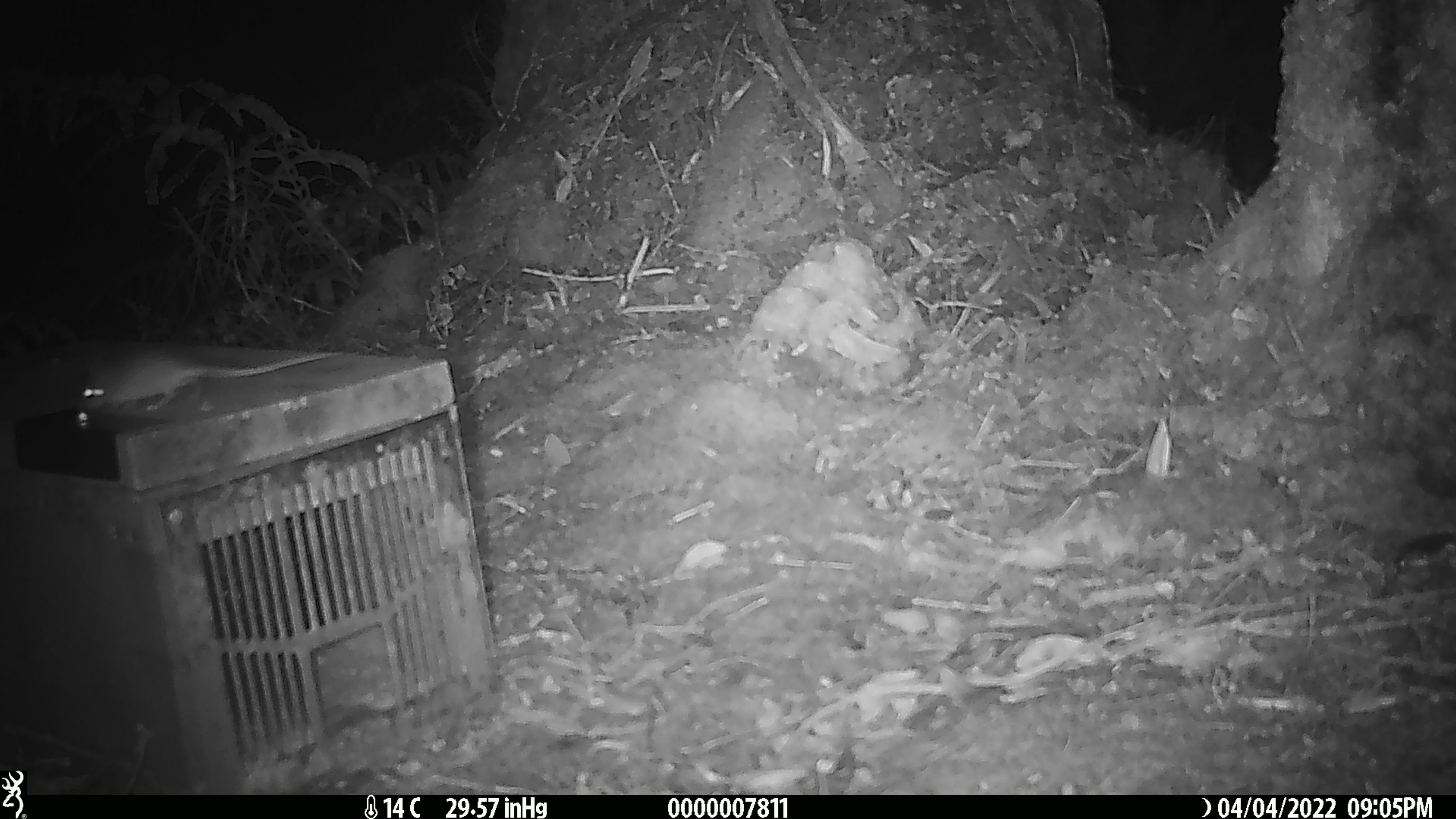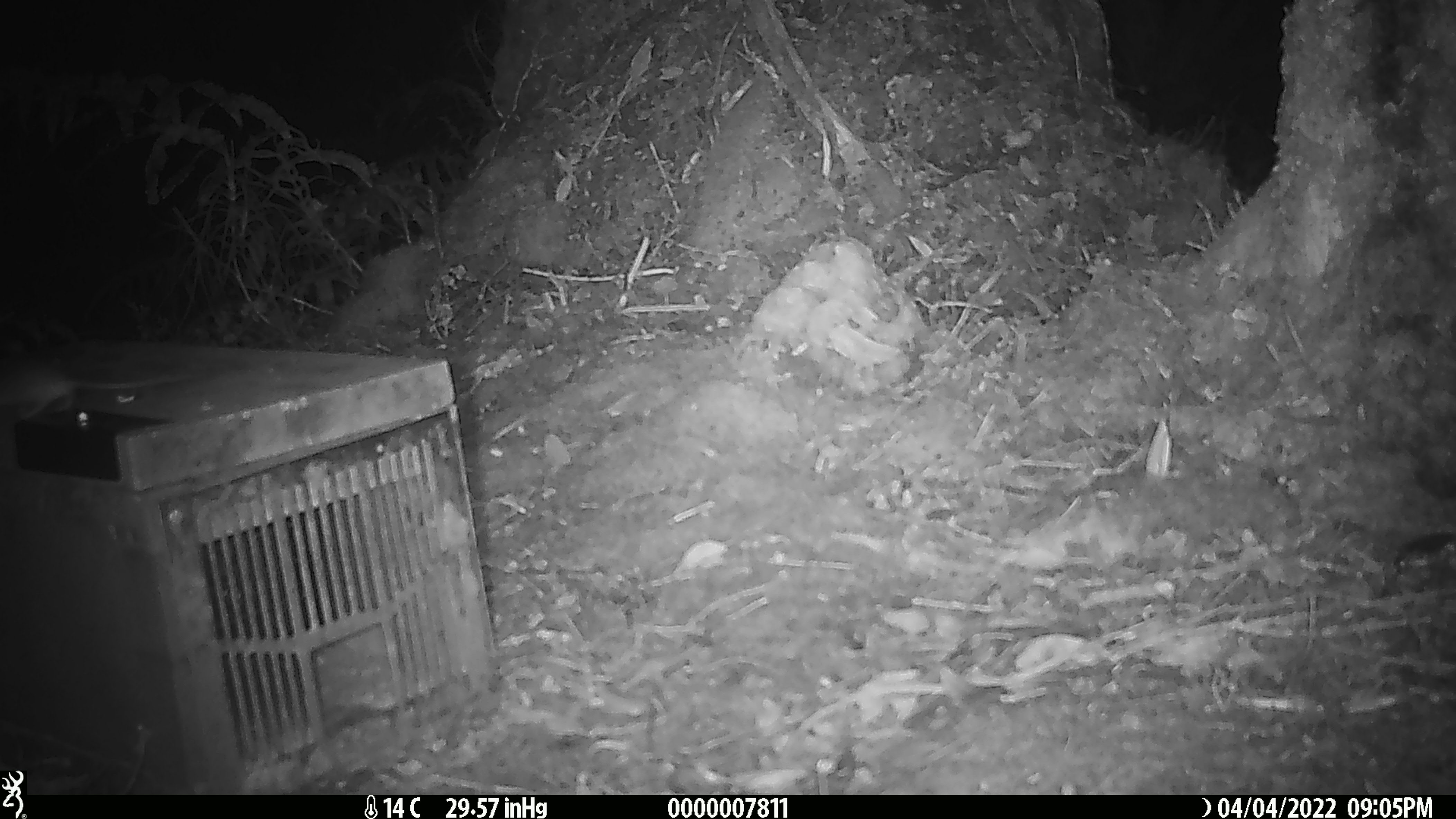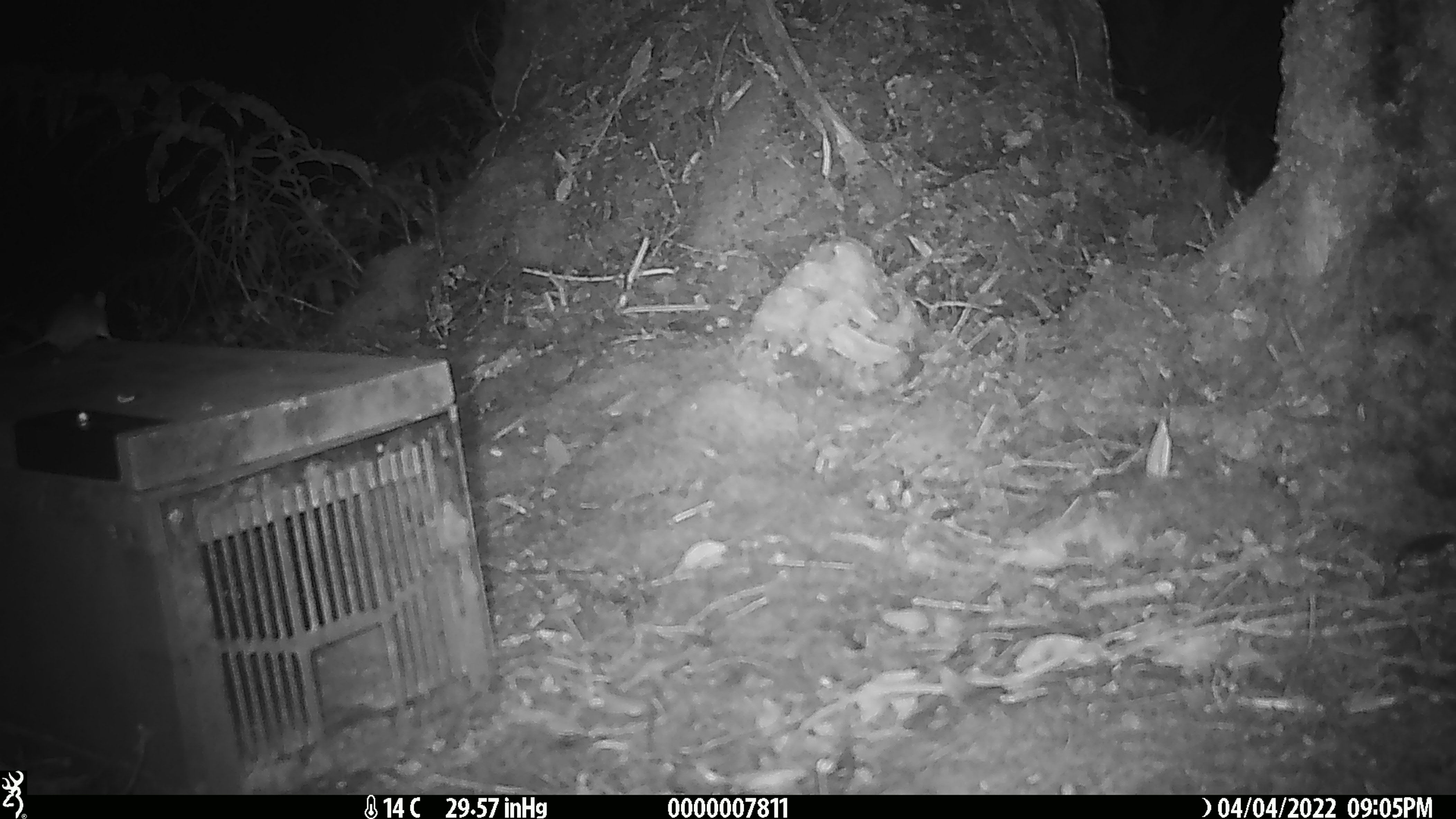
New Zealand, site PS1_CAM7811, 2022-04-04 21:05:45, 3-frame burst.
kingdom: Animalia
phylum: Chordata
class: Mammalia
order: Rodentia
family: Muridae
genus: Mus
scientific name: Mus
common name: mouse